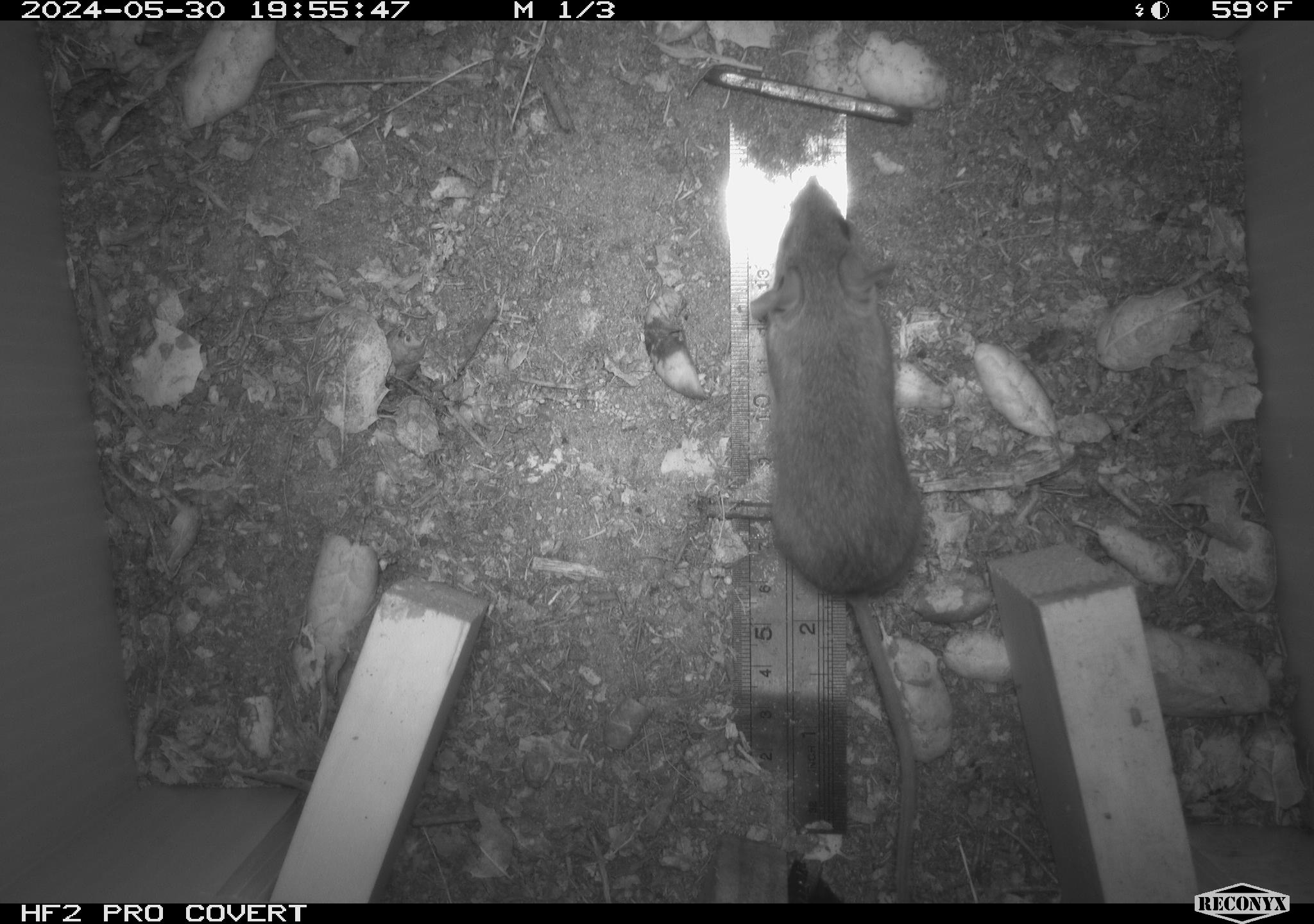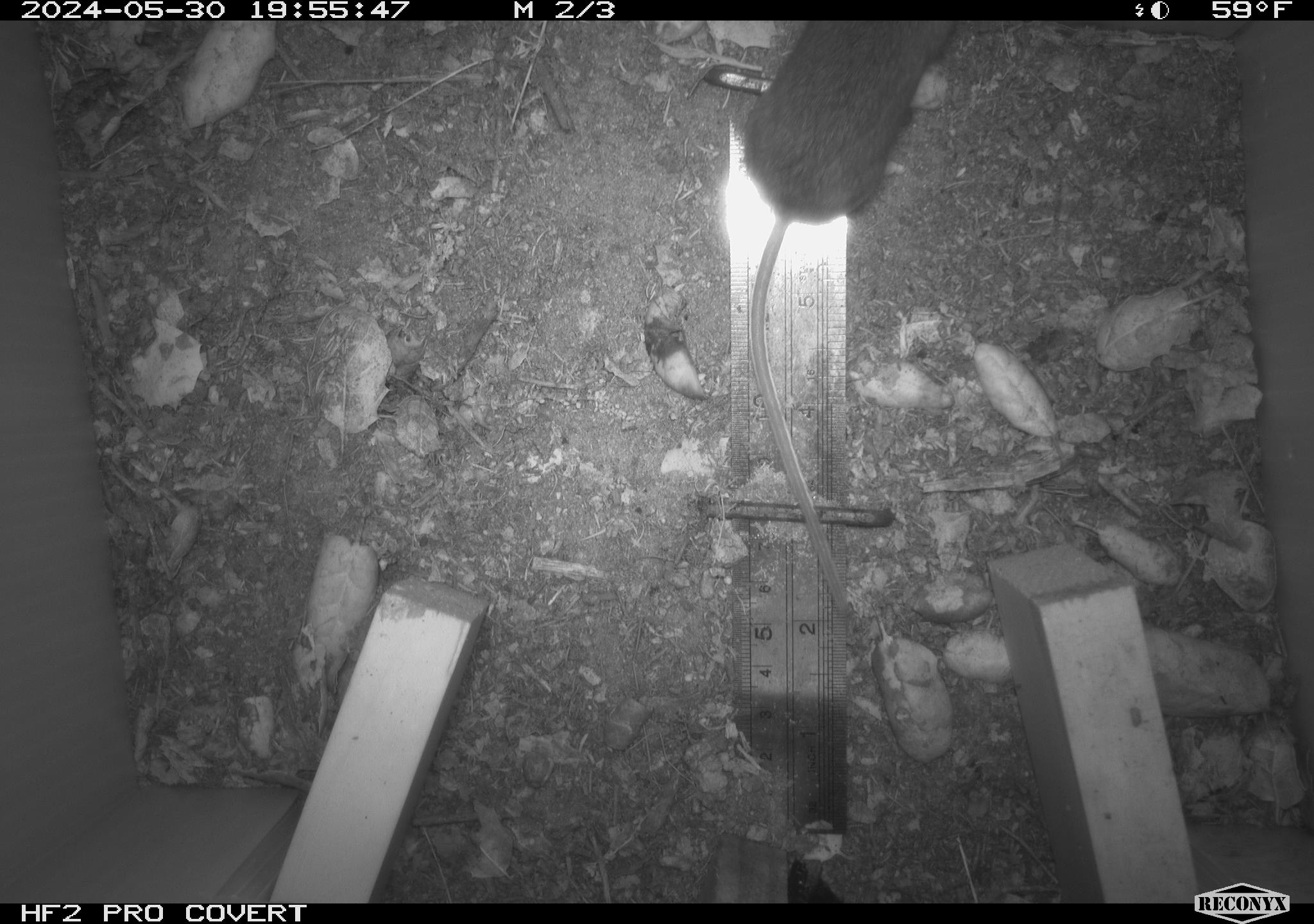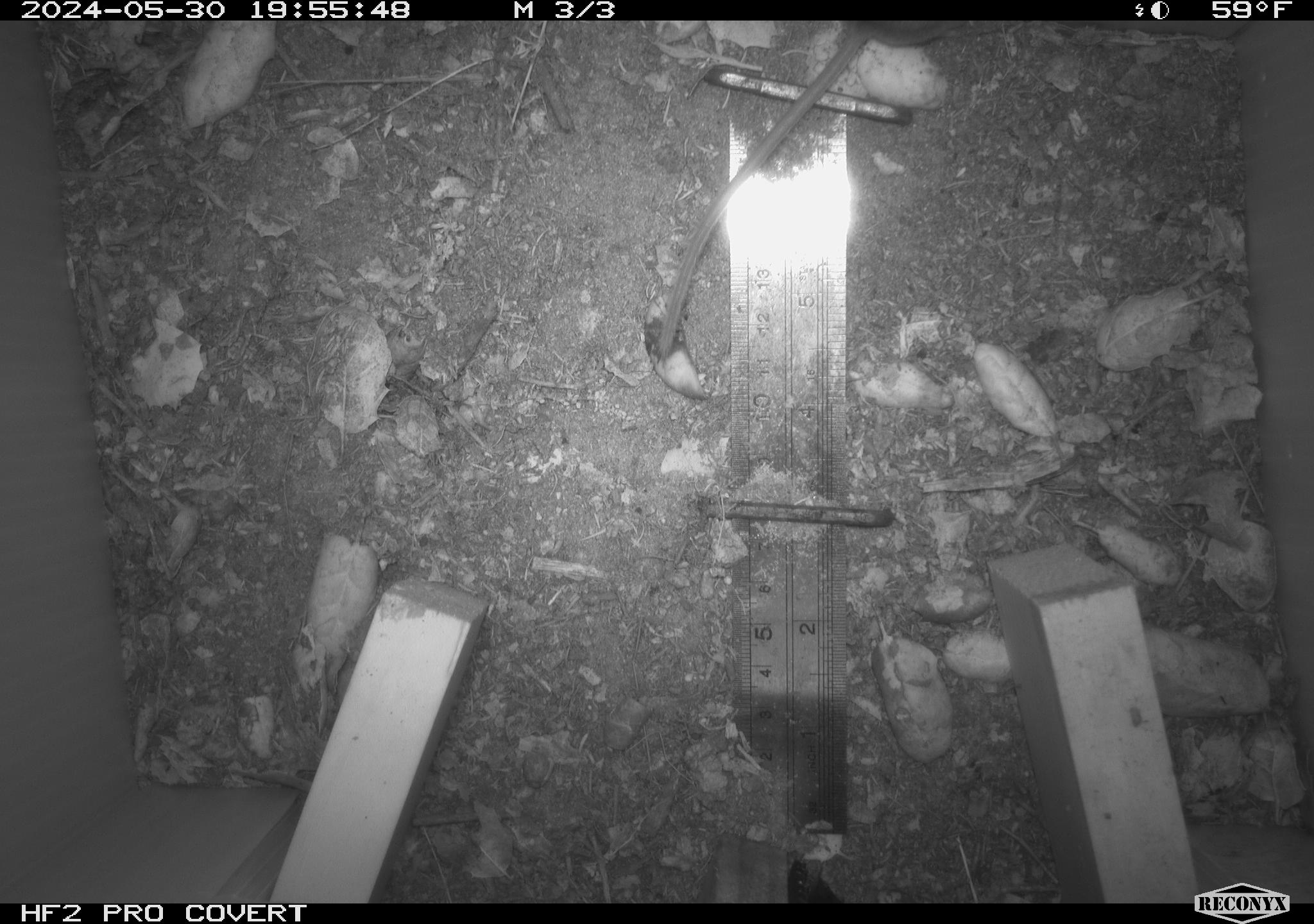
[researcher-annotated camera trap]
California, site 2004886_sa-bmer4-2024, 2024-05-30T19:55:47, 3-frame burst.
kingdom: Animalia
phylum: Chordata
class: Mammalia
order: Rodentia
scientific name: Rodentia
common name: mouse species